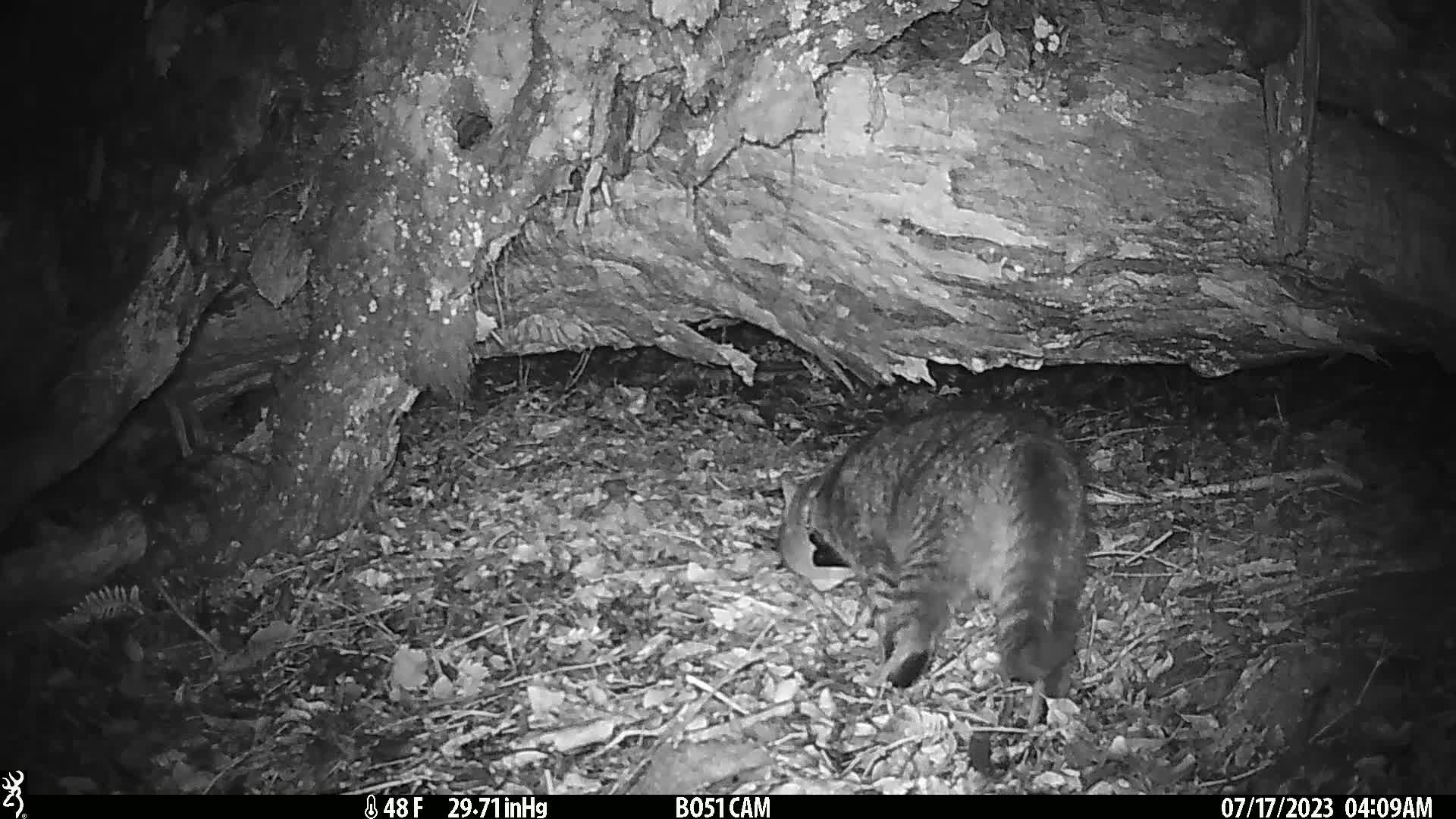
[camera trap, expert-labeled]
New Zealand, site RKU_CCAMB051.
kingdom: Animalia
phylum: Chordata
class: Mammalia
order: Carnivora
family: Felidae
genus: Felis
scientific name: Felis catus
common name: domestic cat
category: cat